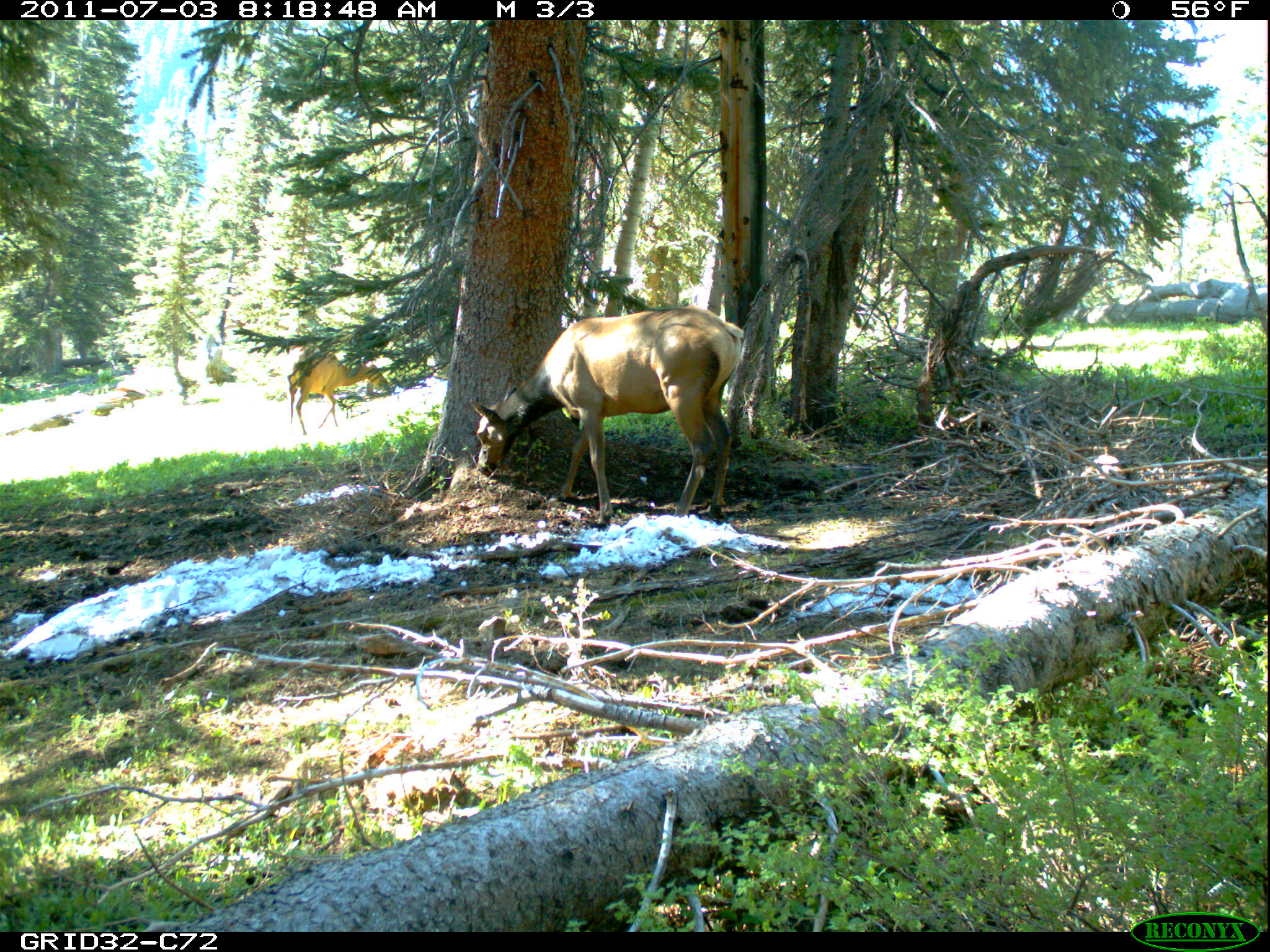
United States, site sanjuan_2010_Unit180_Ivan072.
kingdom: Animalia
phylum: Chordata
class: Mammalia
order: Artiodactyla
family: Cervidae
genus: Cervus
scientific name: Cervus elaphus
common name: red deer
Cervus elaphus (red deer).